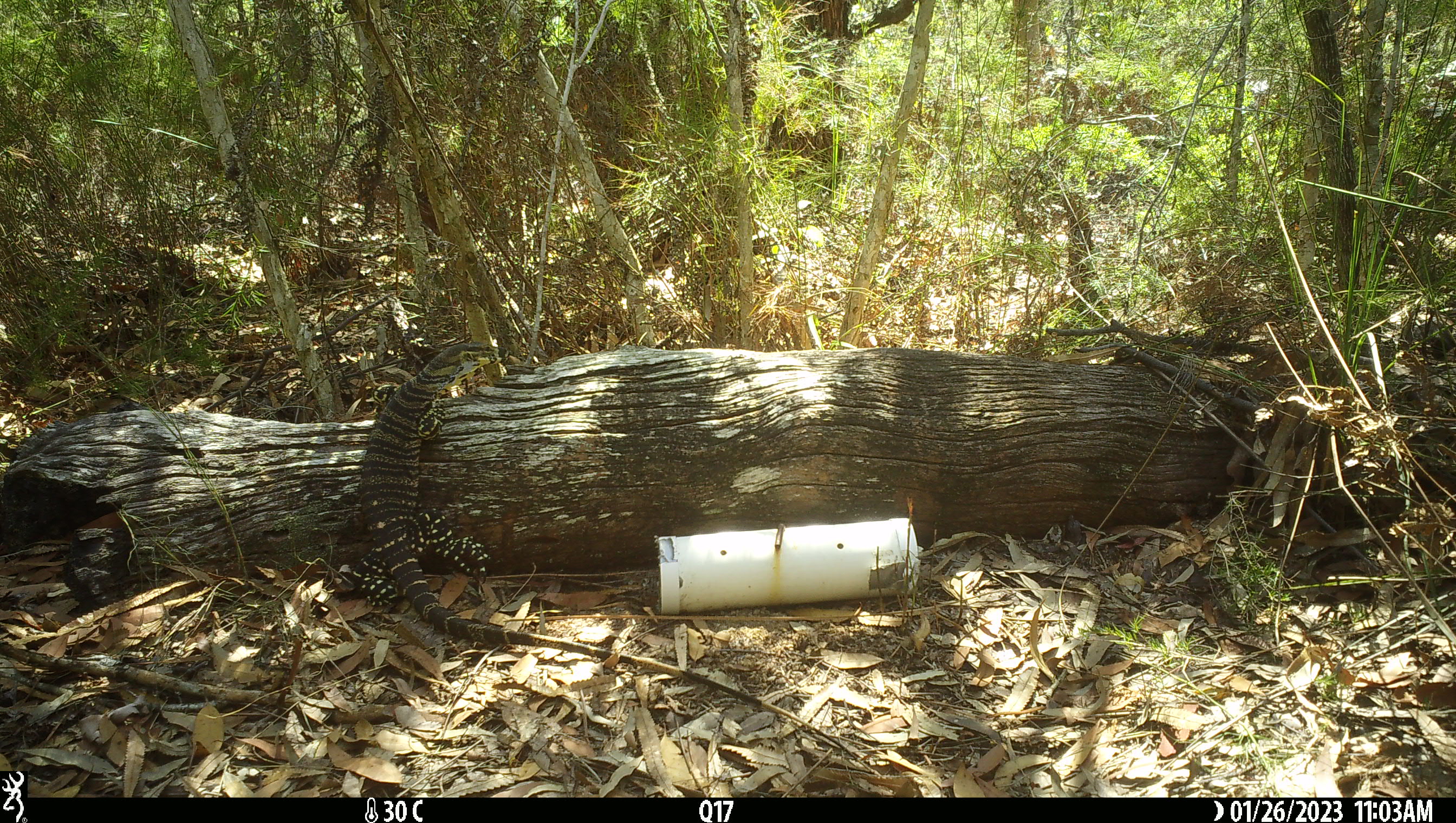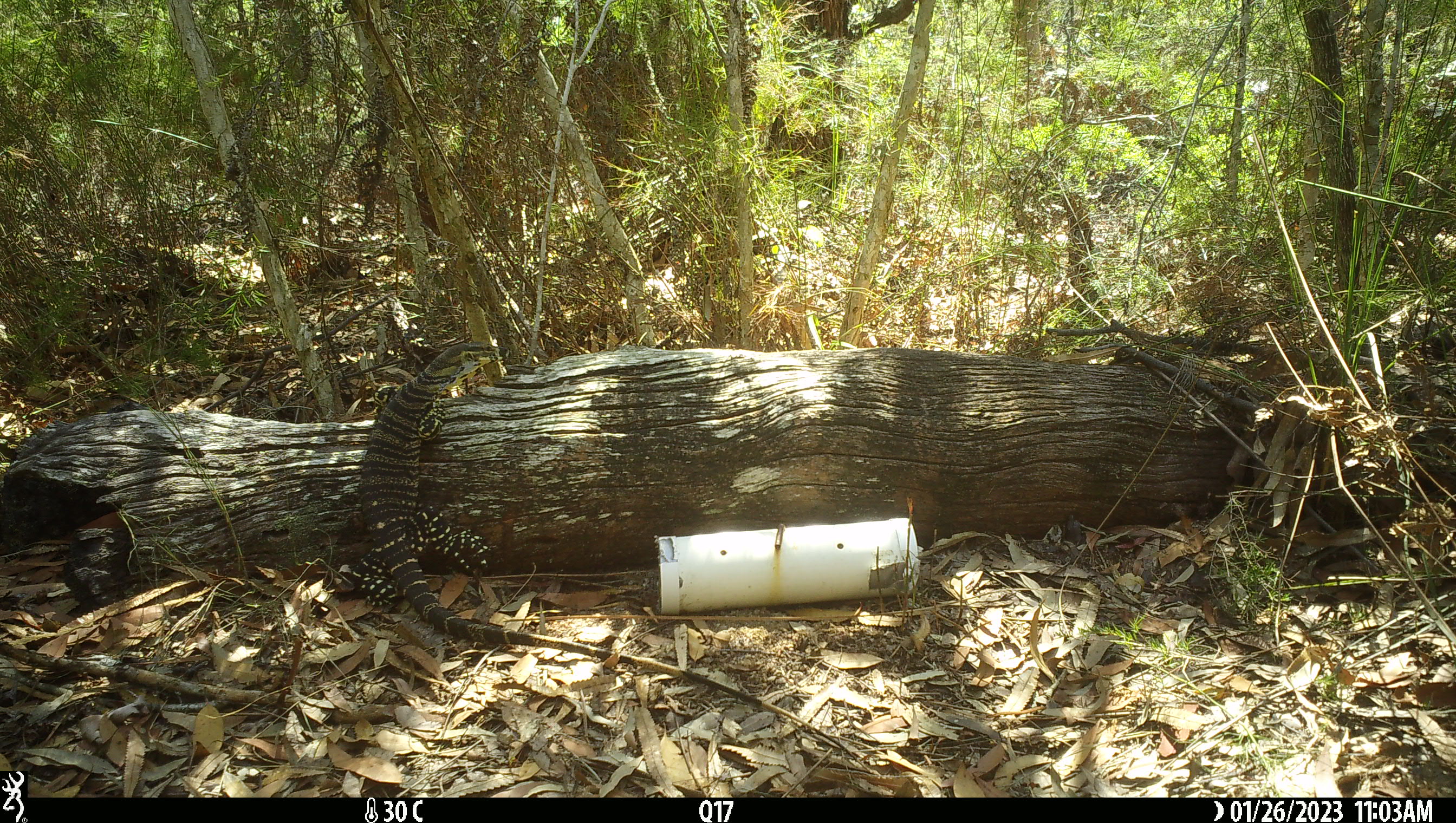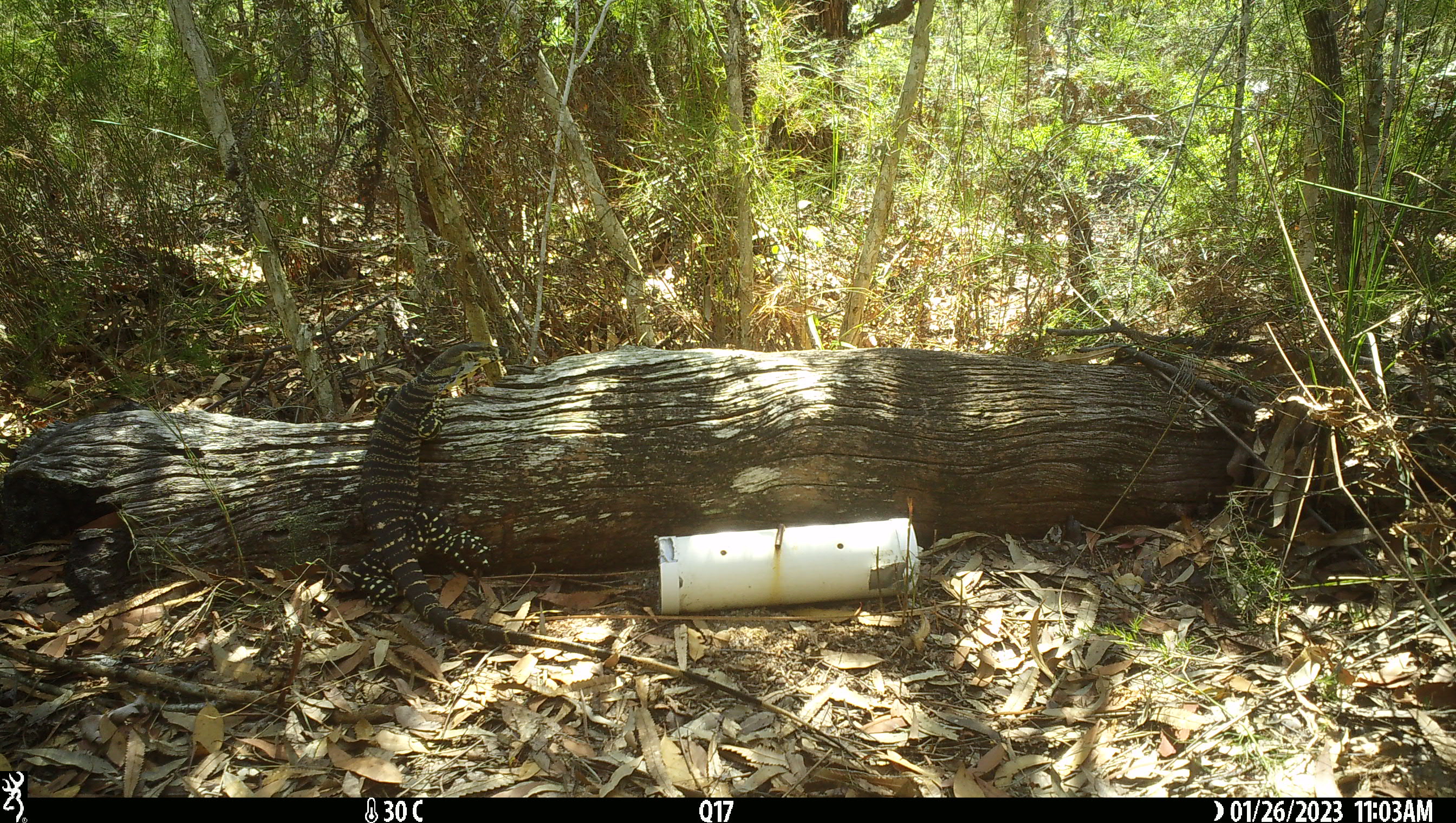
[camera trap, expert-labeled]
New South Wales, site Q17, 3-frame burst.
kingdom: Animalia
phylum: Chordata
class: Reptilia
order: Squamata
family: Varanidae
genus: Varanus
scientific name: Varanus varius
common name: lace monitor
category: goanna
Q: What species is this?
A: Goanna (lace monitor) (Varanus varius).